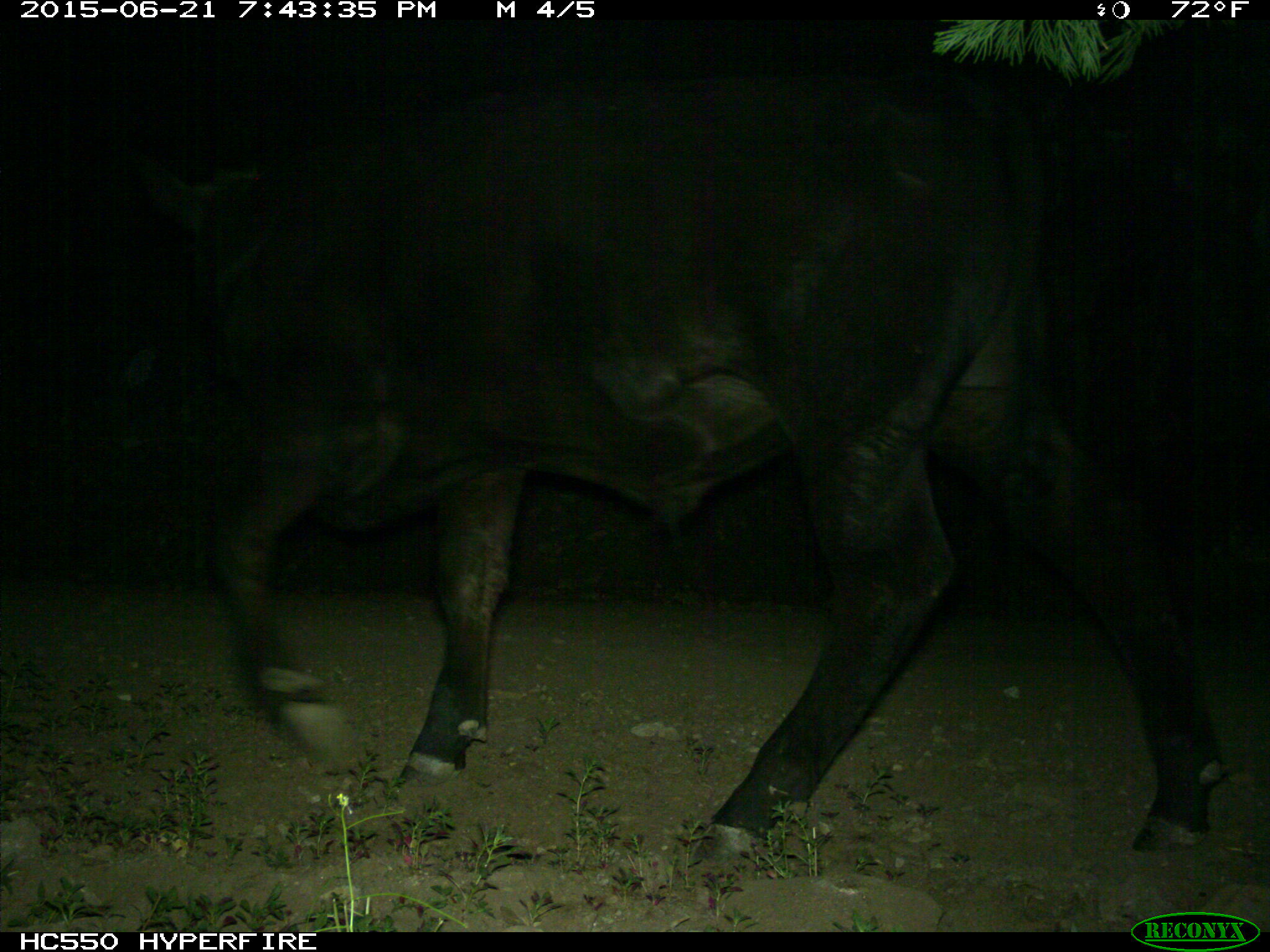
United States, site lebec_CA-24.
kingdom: Animalia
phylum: Chordata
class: Mammalia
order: Artiodactyla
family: Bovidae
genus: Bos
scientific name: Bos taurus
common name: domestic cow